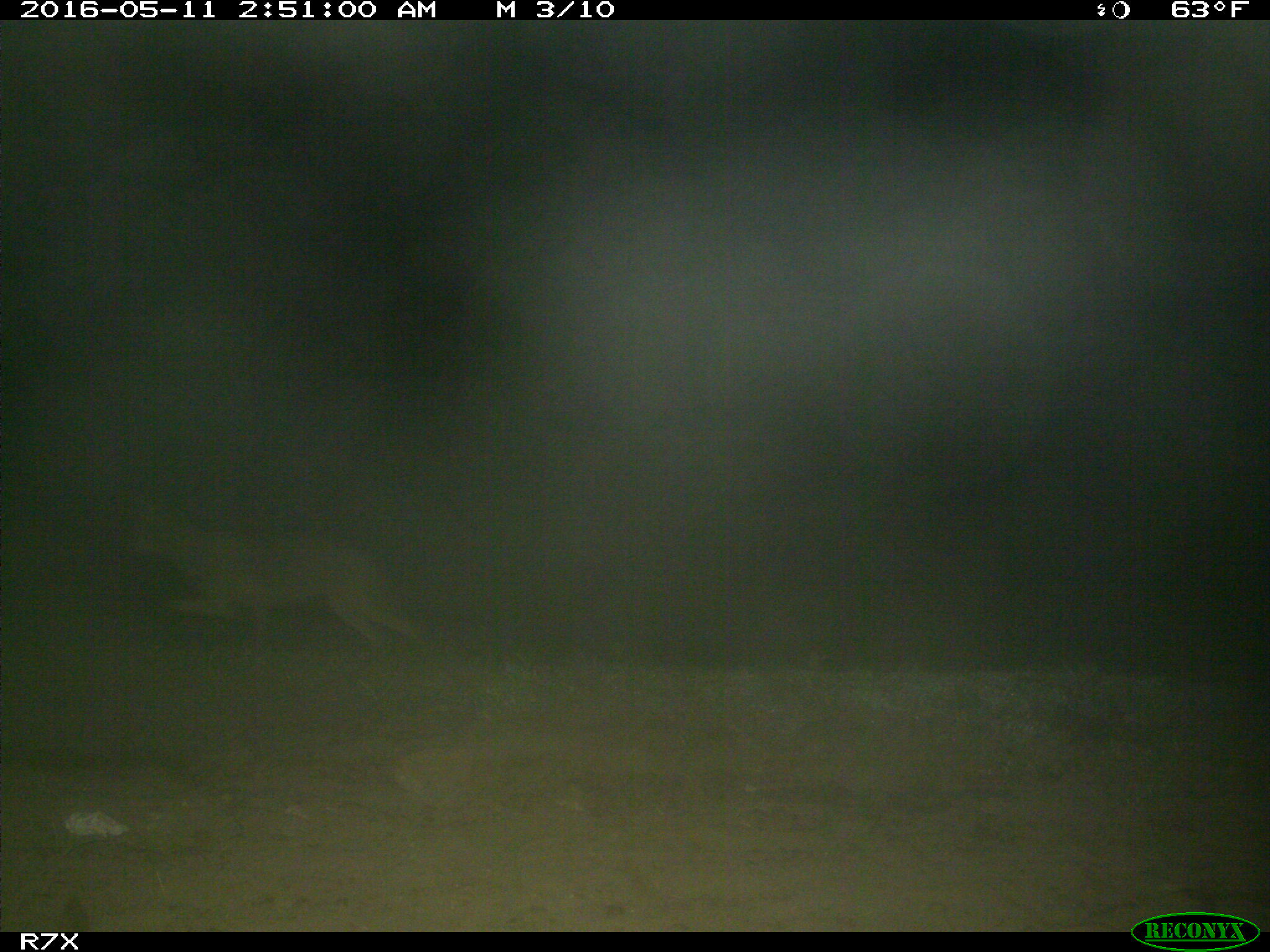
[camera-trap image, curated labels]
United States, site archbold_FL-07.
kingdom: Animalia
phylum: Chordata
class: Mammalia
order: Carnivora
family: Canidae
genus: Canis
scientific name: Canis latrans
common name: coyote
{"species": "Canis latrans (coyote)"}